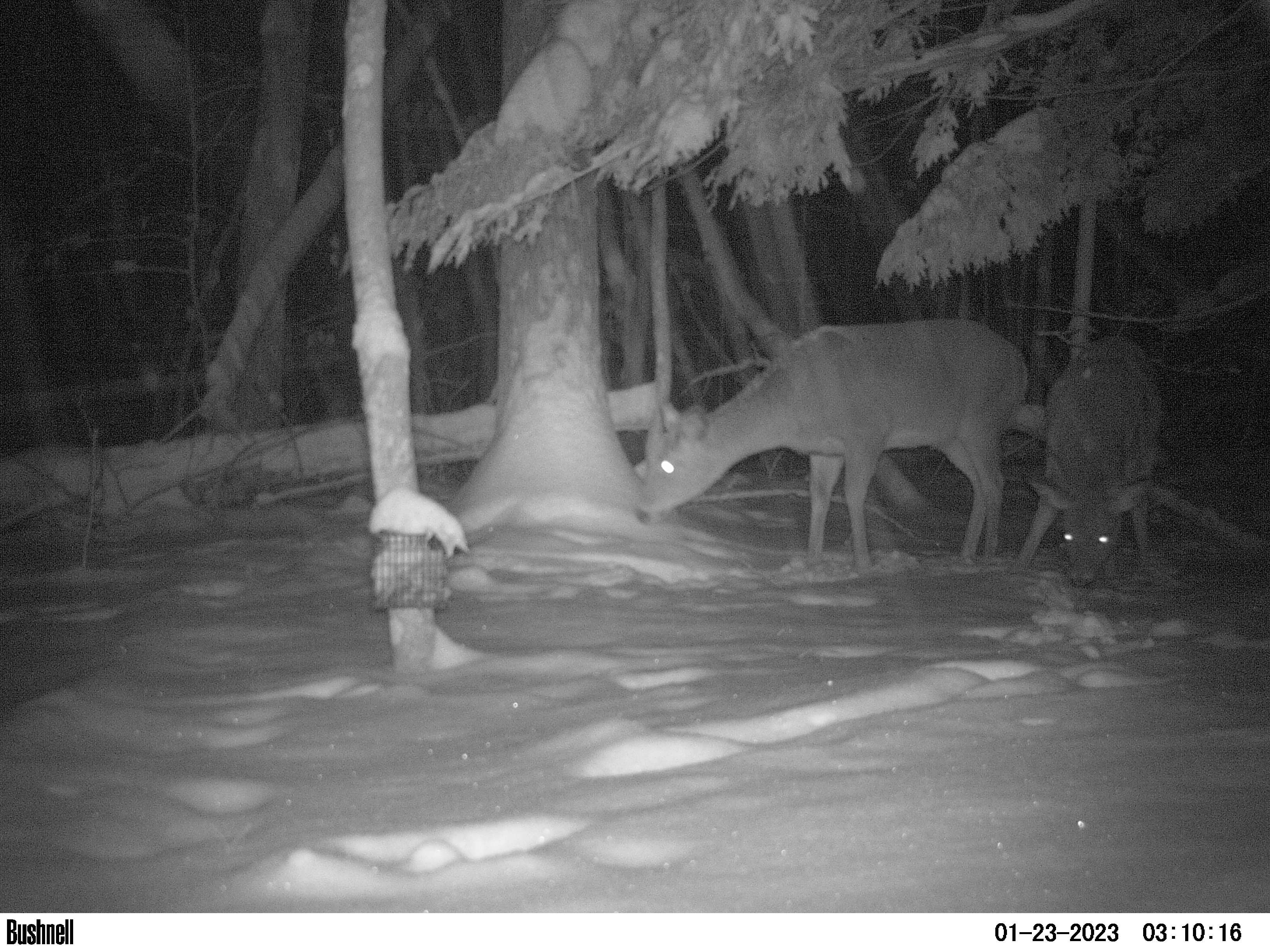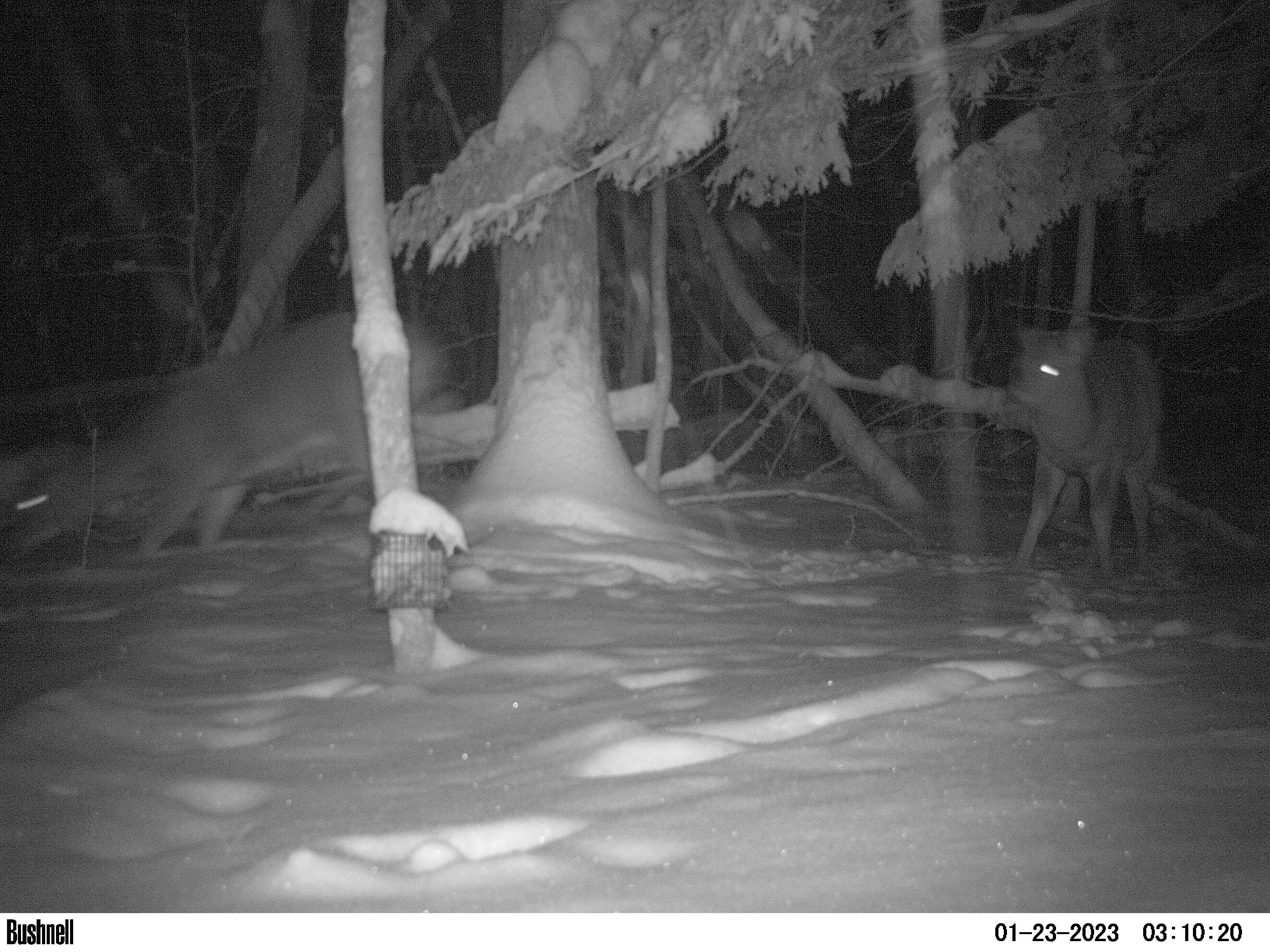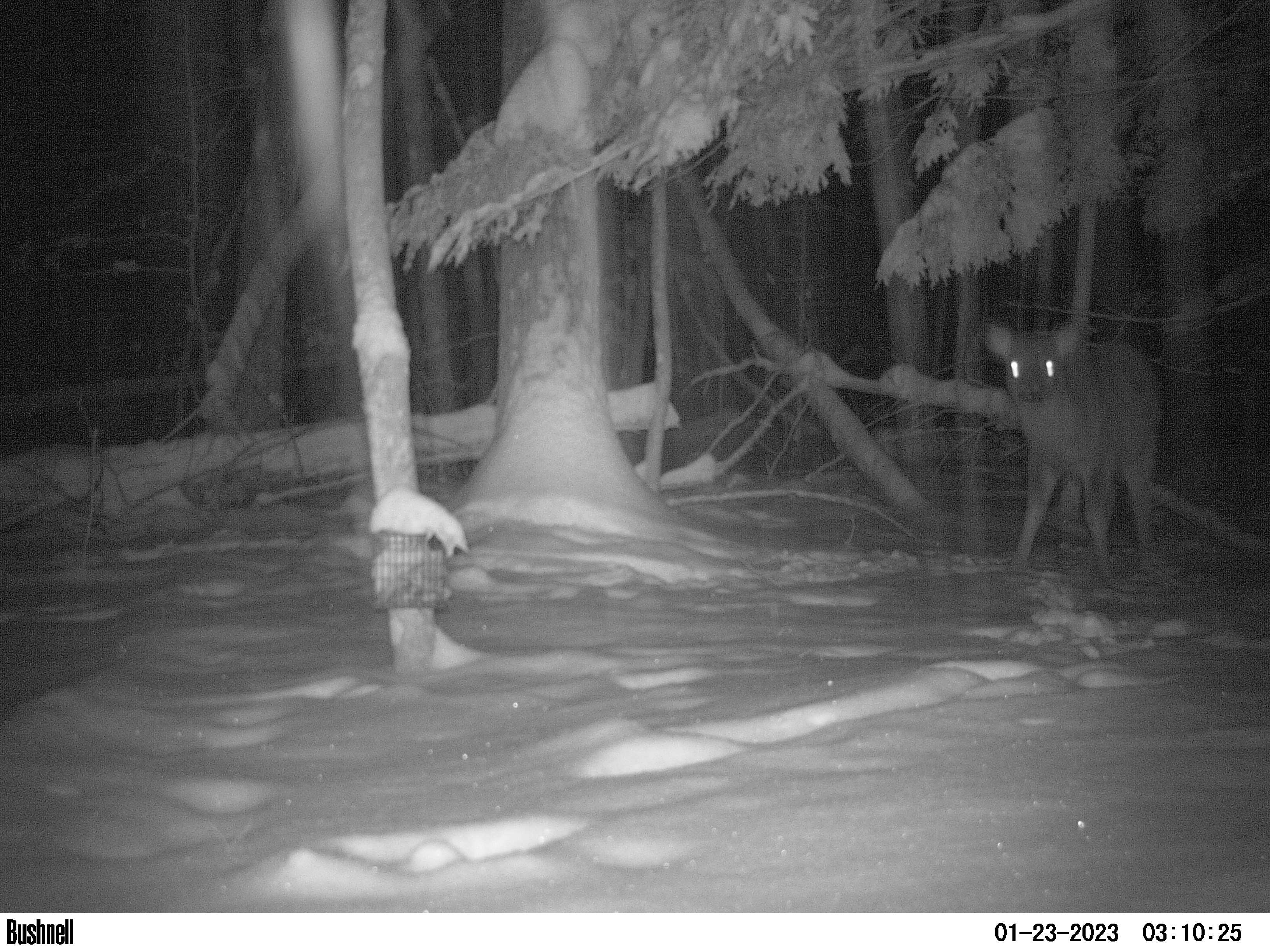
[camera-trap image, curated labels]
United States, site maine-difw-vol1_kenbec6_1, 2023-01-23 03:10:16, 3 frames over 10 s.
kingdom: Animalia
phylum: Chordata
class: Mammalia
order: Artiodactyla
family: Cervidae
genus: Odocoileus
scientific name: Odocoileus virginianus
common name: white-tailed deer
White-tailed deer (Odocoileus virginianus).